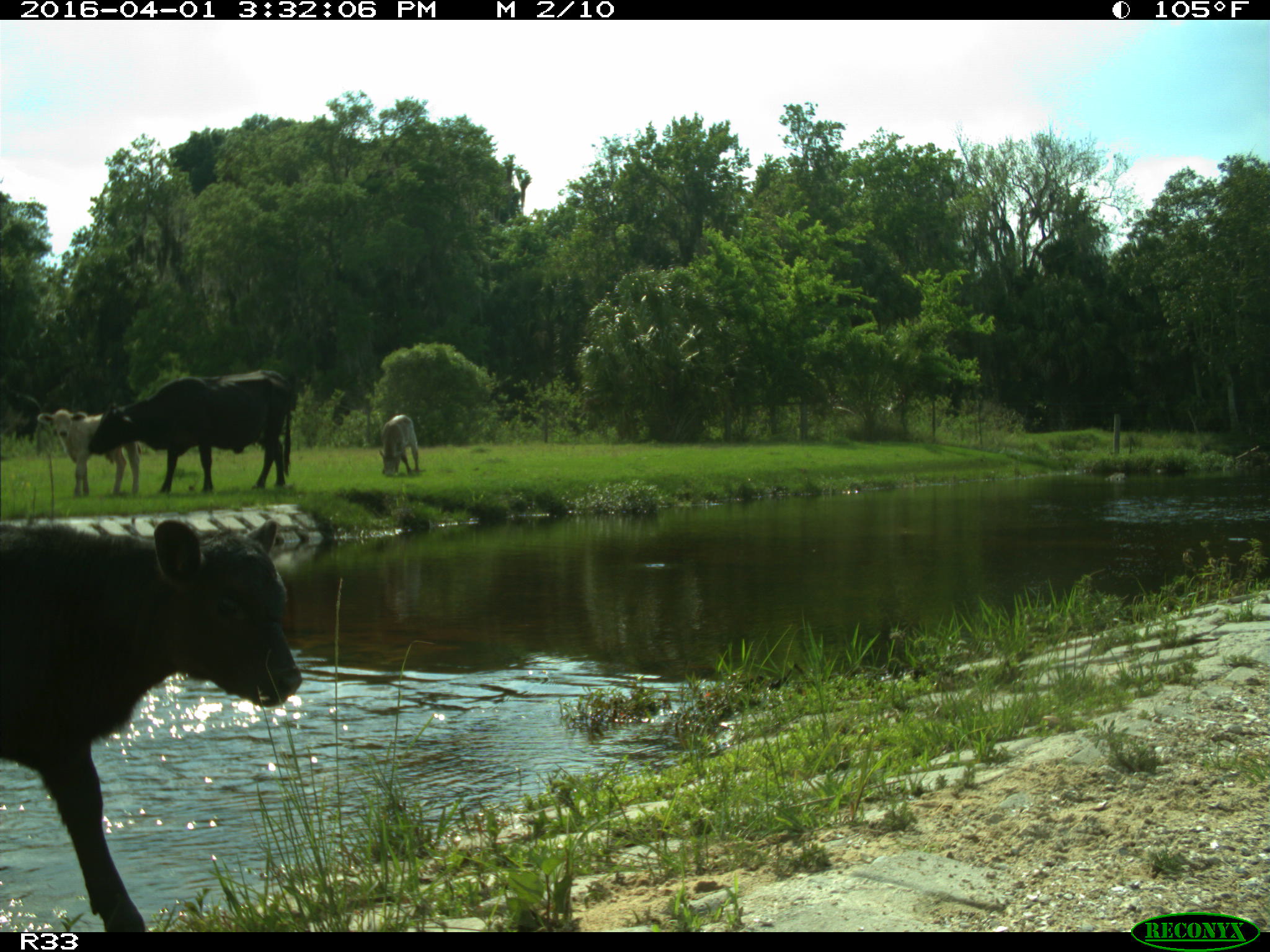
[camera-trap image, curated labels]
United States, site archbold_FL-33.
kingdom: Animalia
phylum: Chordata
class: Mammalia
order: Artiodactyla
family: Bovidae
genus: Bos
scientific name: Bos taurus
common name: domestic cow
Bos taurus (domestic cow).